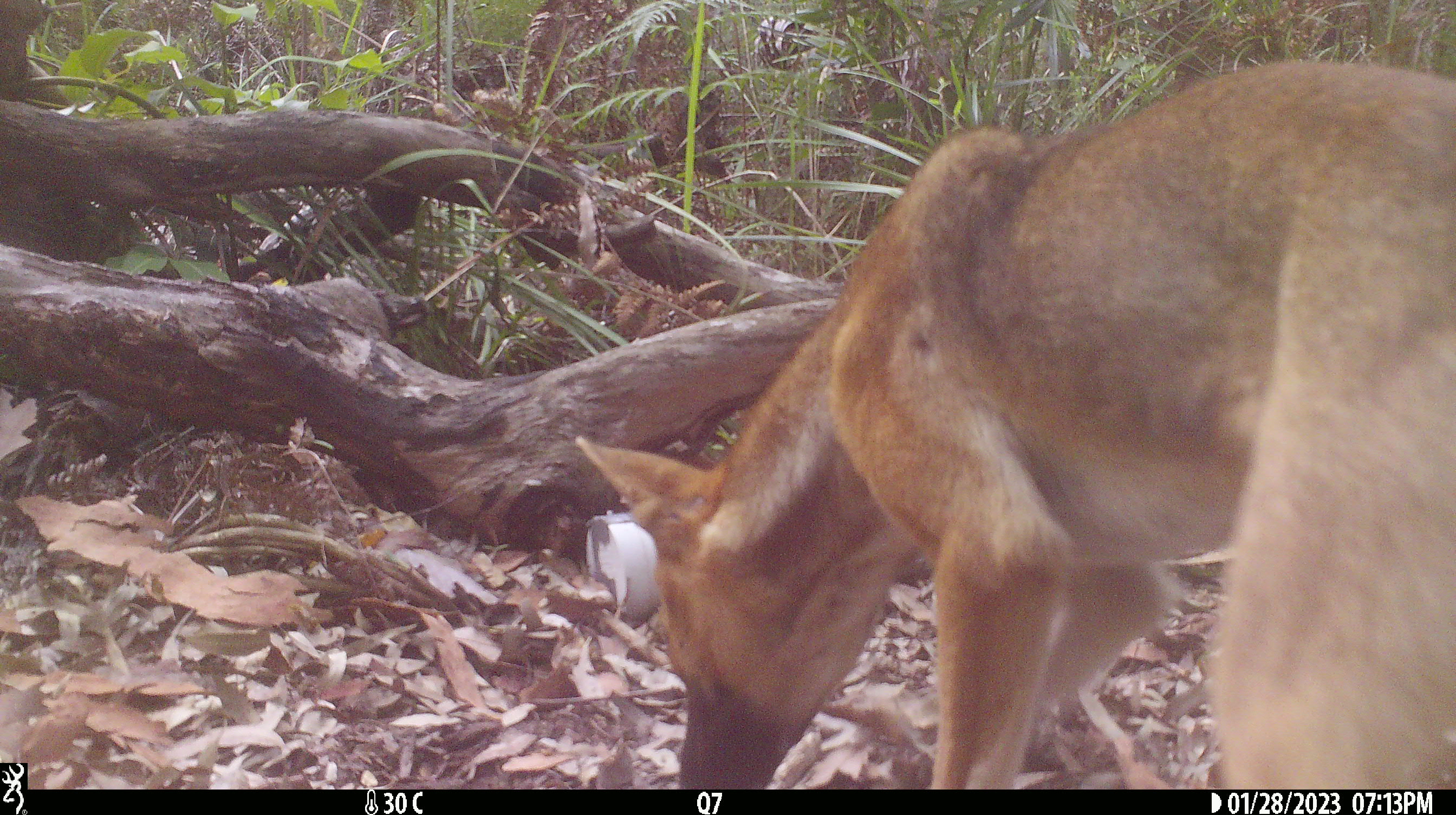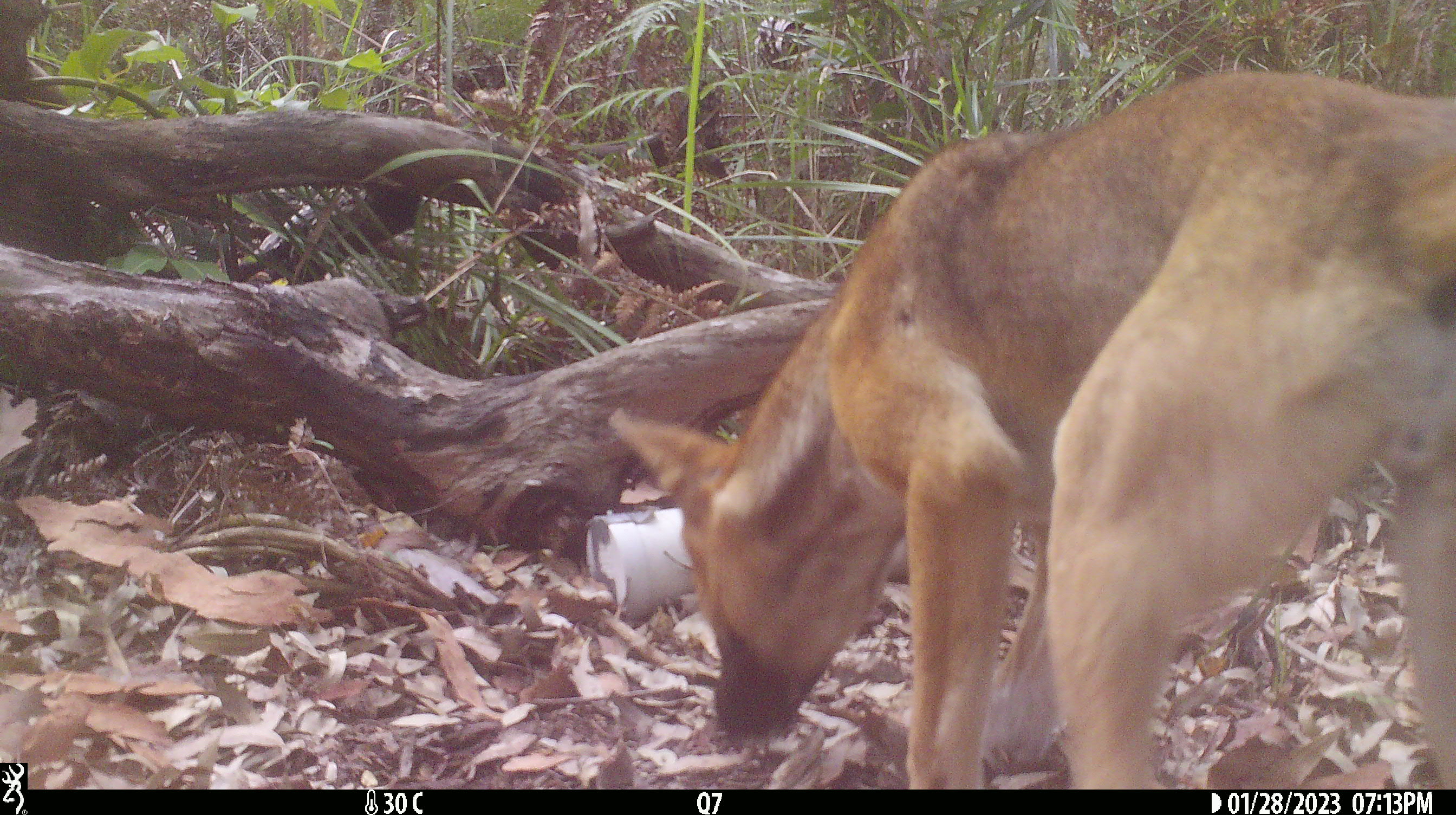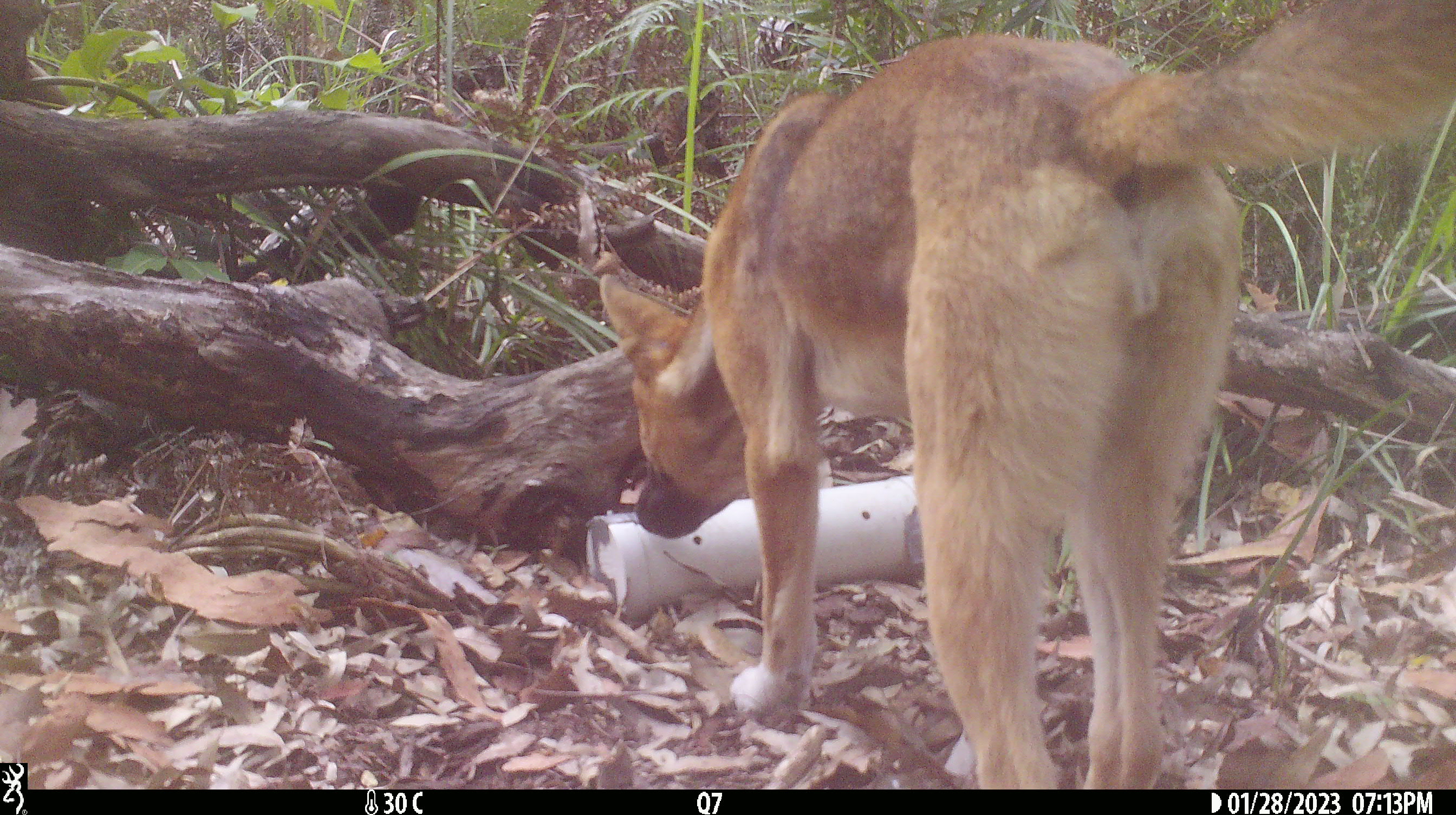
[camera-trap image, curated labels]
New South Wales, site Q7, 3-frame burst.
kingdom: Animalia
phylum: Chordata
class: Mammalia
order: Carnivora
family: Canidae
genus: Canis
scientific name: Canis familiaris dingo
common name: dingo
Dingo (Canis familiaris dingo).